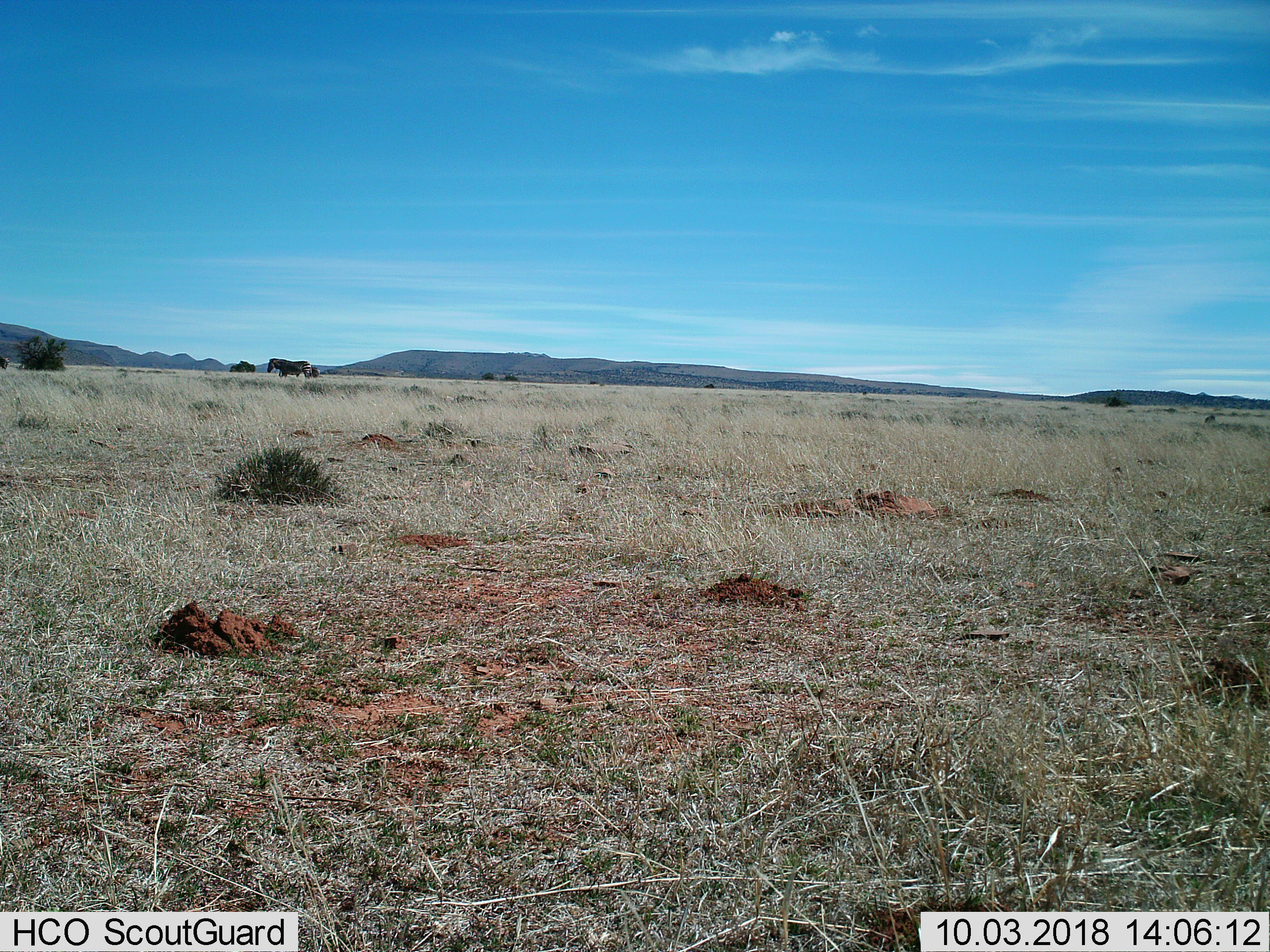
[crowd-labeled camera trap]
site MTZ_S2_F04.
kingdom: Animalia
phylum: Chordata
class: Mammalia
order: Perissodactyla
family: Equidae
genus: Equus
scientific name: Equus zebra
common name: mountain zebra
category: zebramountain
Zebramountain (mountain zebra) (Equus zebra), count 2. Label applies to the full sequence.